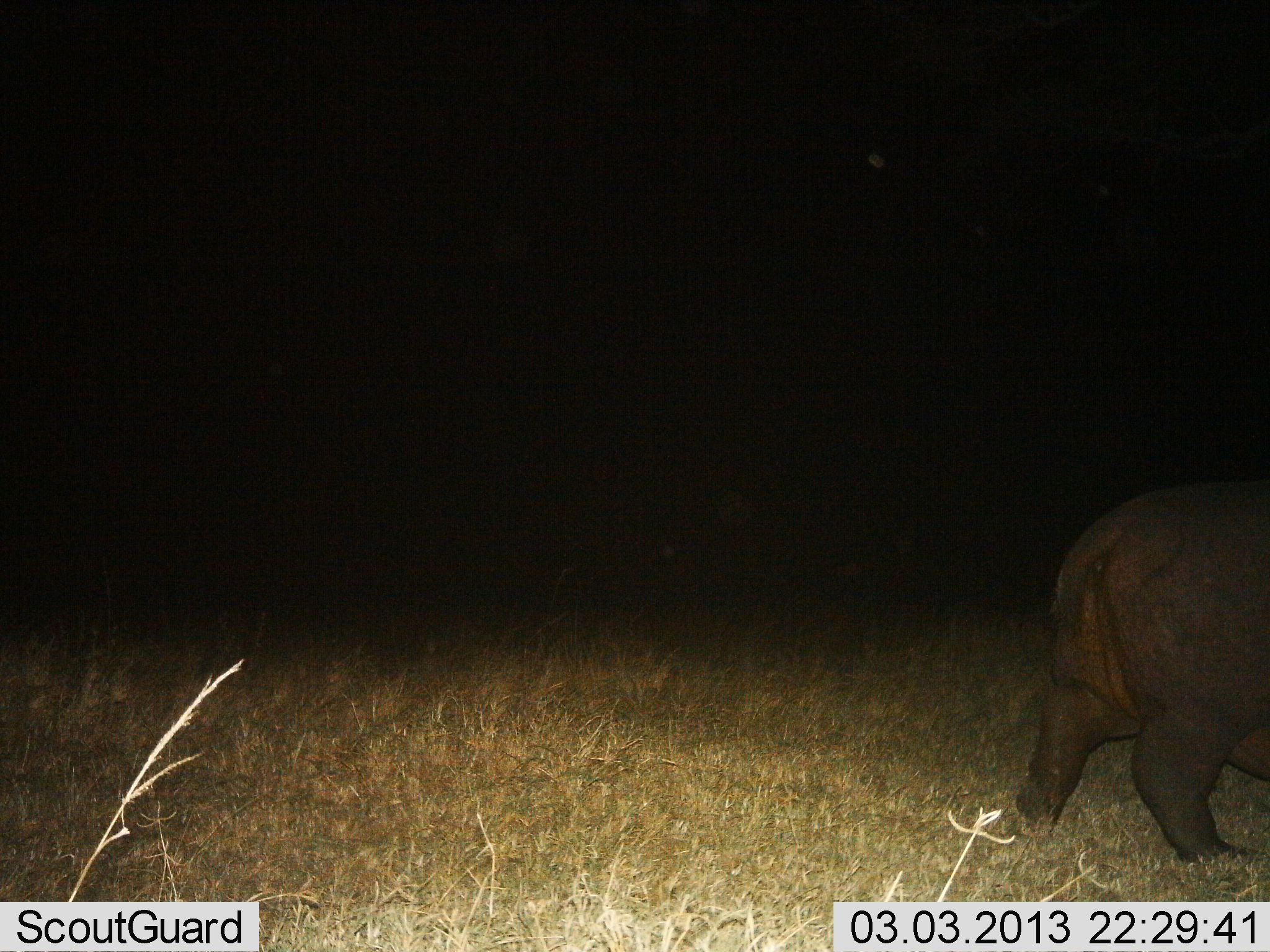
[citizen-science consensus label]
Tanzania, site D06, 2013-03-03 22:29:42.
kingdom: Animalia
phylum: Chordata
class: Mammalia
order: Artiodactyla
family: Hippopotamidae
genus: Hippopotamus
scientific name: Hippopotamus amphibius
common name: hippopotamus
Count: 1.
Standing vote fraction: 30%.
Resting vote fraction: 0%.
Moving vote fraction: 67%.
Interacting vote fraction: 0%.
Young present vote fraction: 2%.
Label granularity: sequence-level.